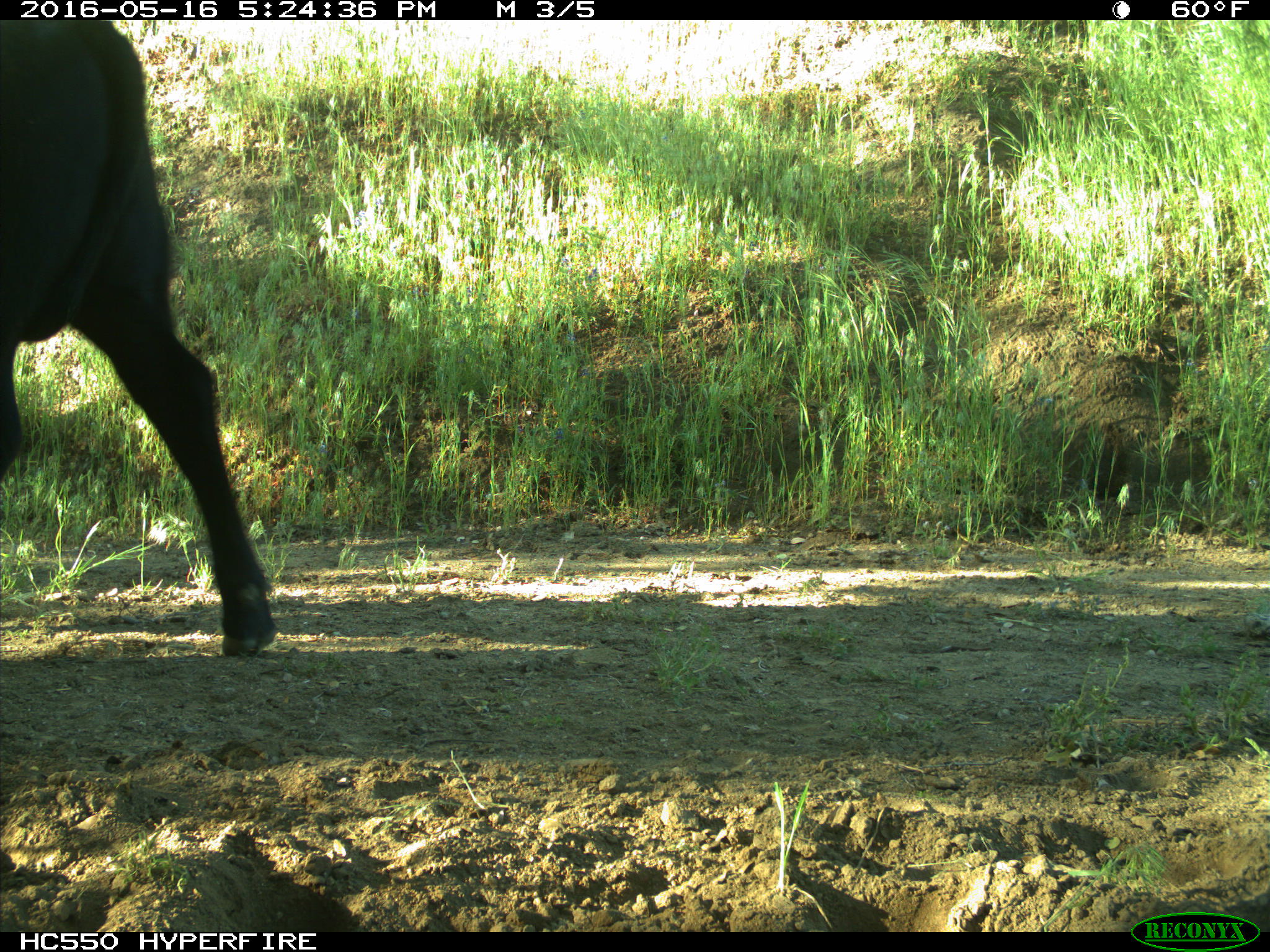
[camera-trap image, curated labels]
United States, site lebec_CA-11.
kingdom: Animalia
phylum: Chordata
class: Mammalia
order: Artiodactyla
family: Bovidae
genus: Bos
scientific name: Bos taurus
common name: domestic cow